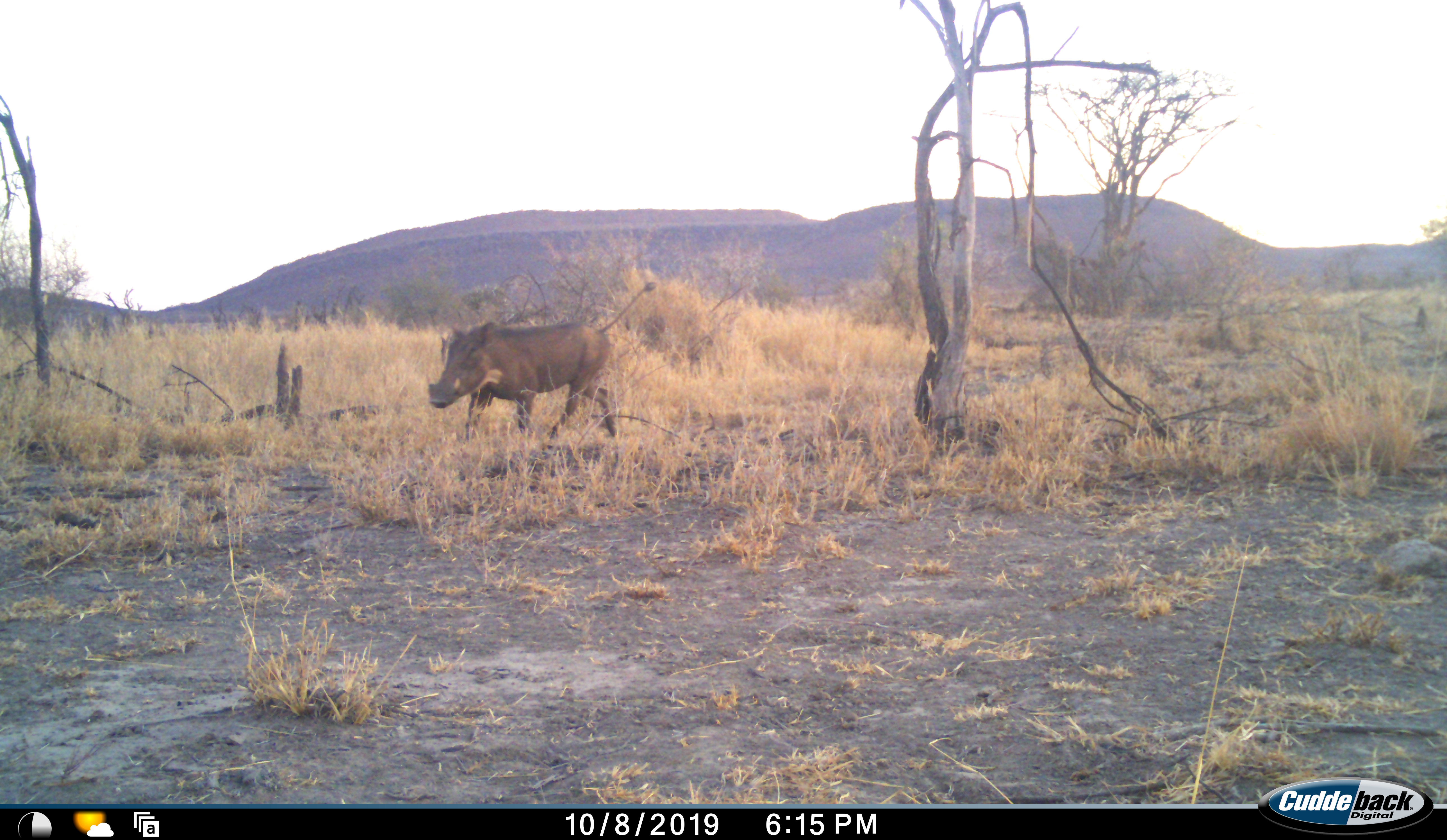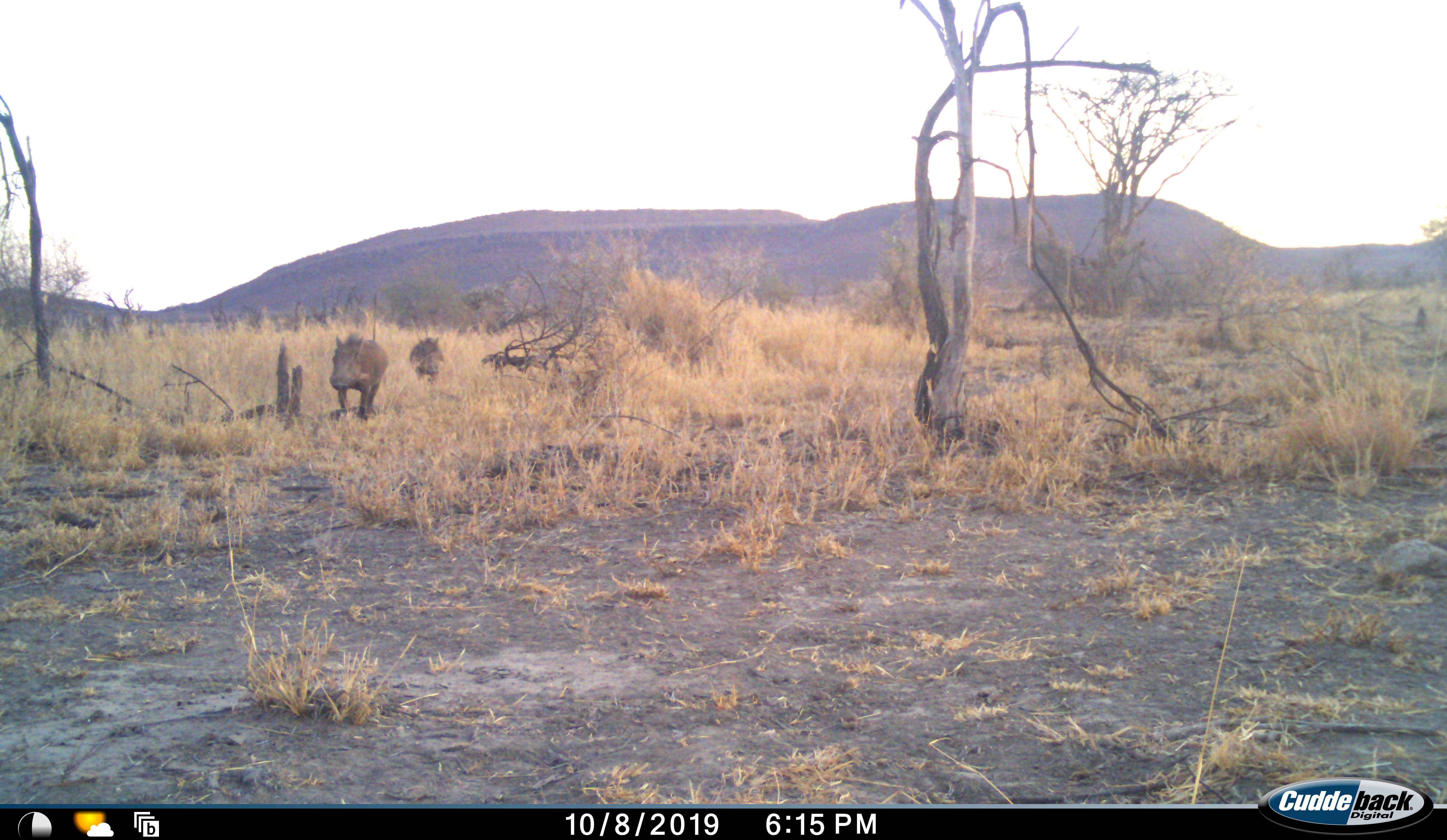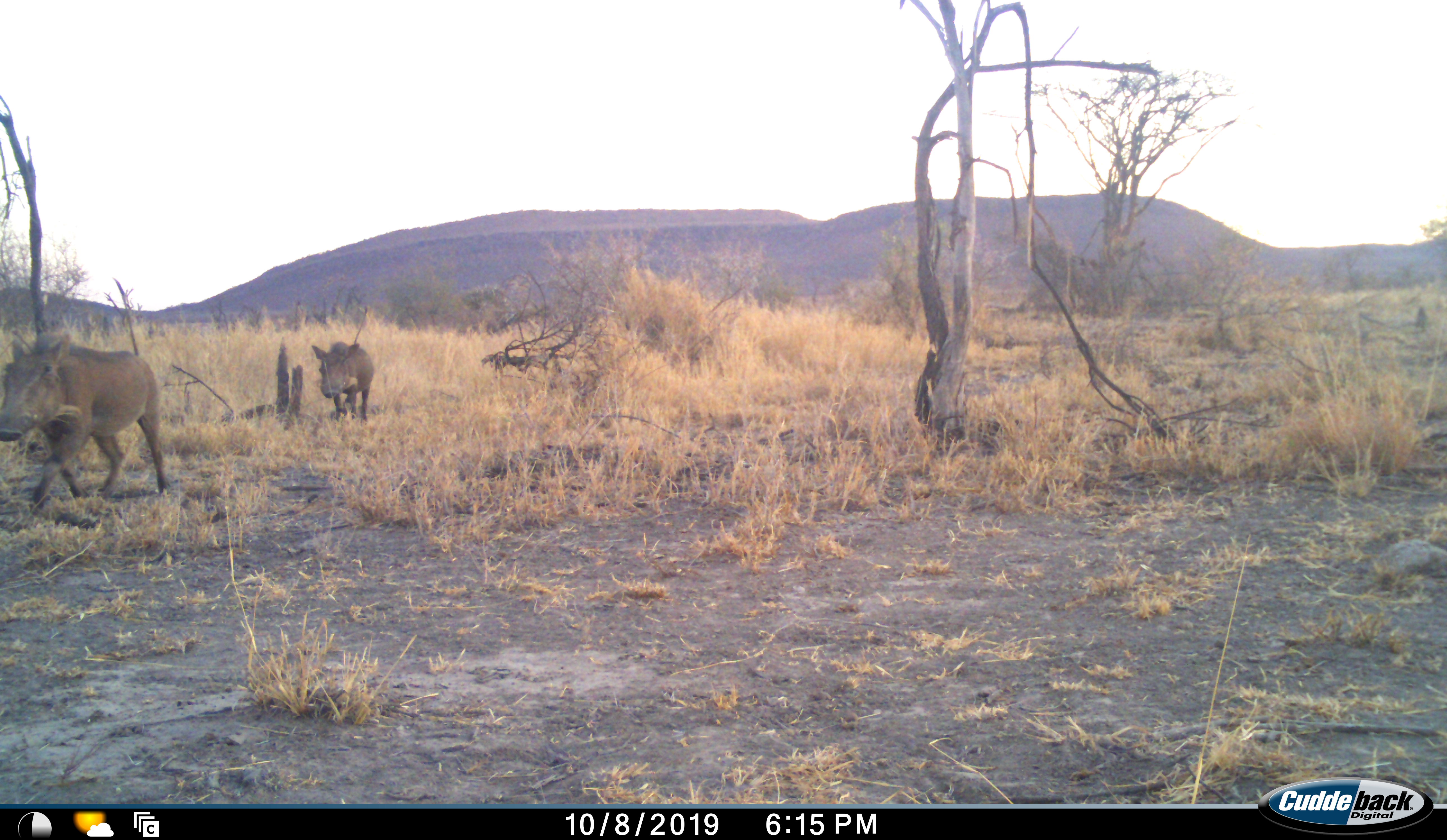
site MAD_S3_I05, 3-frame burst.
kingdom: Animalia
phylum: Chordata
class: Mammalia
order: Artiodactyla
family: Suidae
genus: Phacochoerus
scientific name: Phacochoerus africanus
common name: warthog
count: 2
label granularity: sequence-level